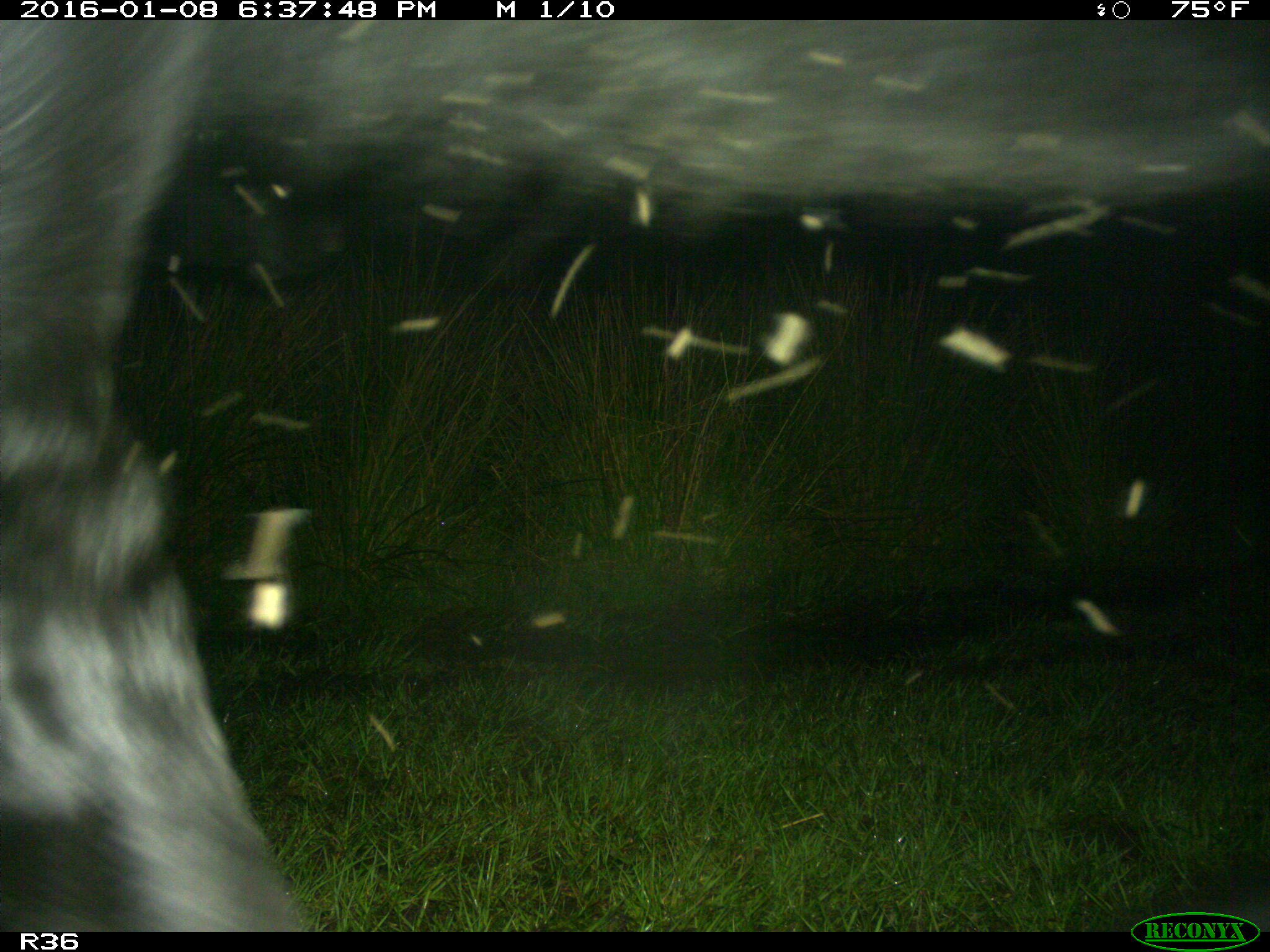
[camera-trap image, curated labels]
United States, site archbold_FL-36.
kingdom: Animalia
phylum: Chordata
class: Mammalia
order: Artiodactyla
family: Bovidae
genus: Bos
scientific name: Bos taurus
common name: domestic cow